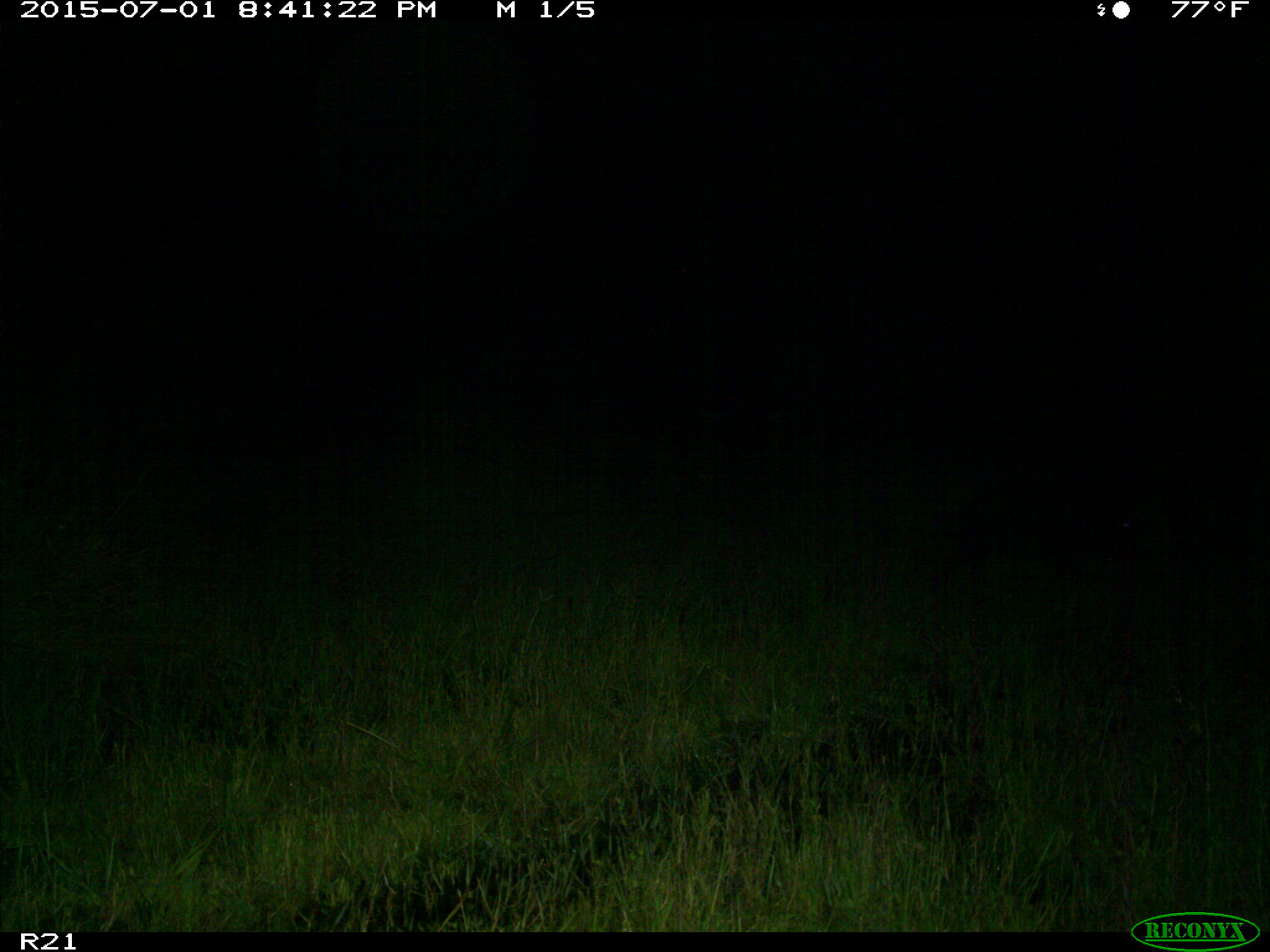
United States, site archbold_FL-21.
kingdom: Animalia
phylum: Chordata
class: Mammalia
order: Artiodactyla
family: Suidae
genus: Sus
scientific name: Sus scrofa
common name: wild boar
Sus scrofa (wild boar).